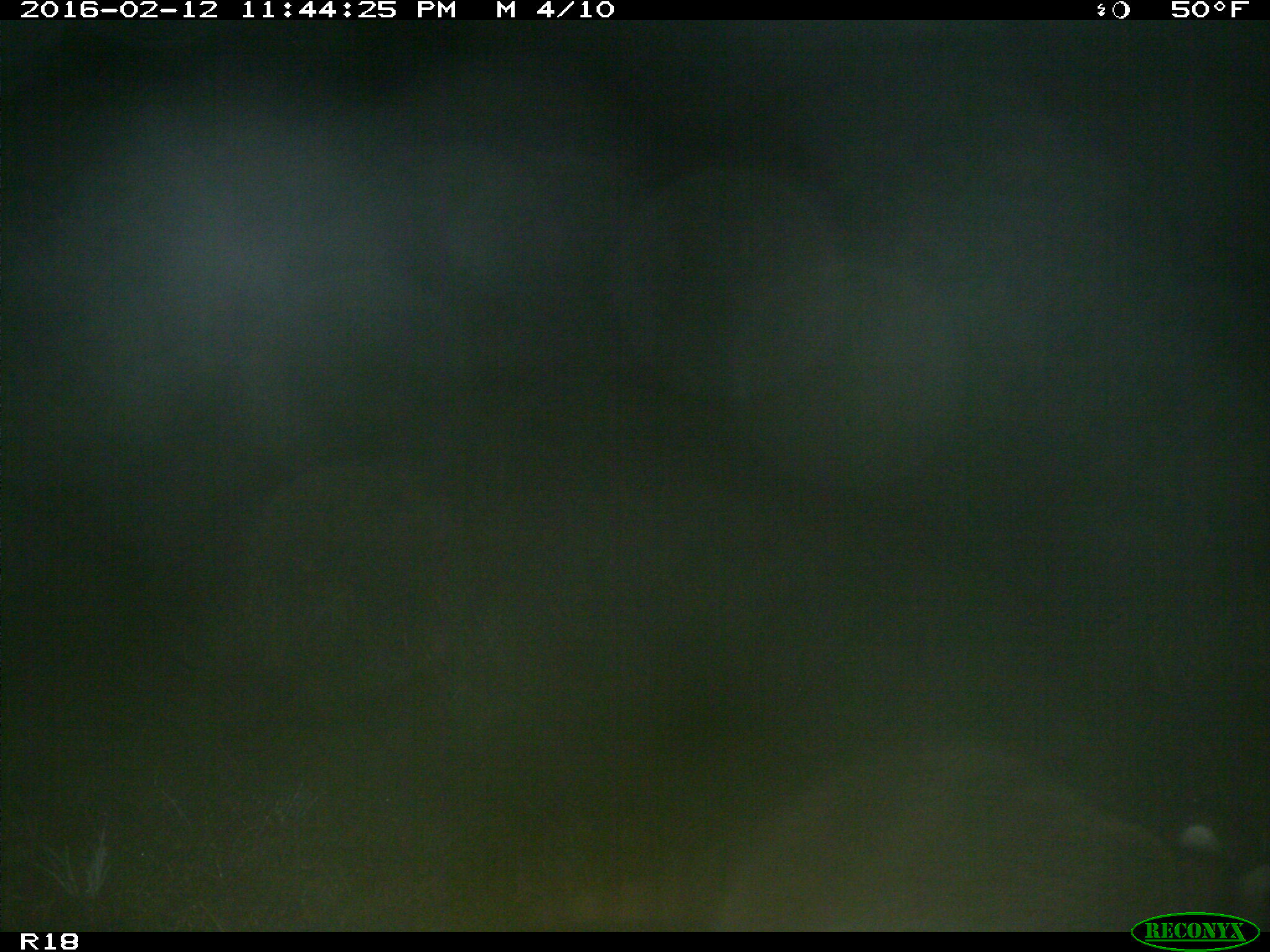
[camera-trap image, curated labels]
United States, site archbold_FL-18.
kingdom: Animalia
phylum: Chordata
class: Mammalia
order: Carnivora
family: Procyonidae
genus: Procyon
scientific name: Procyon lotor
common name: common raccoon